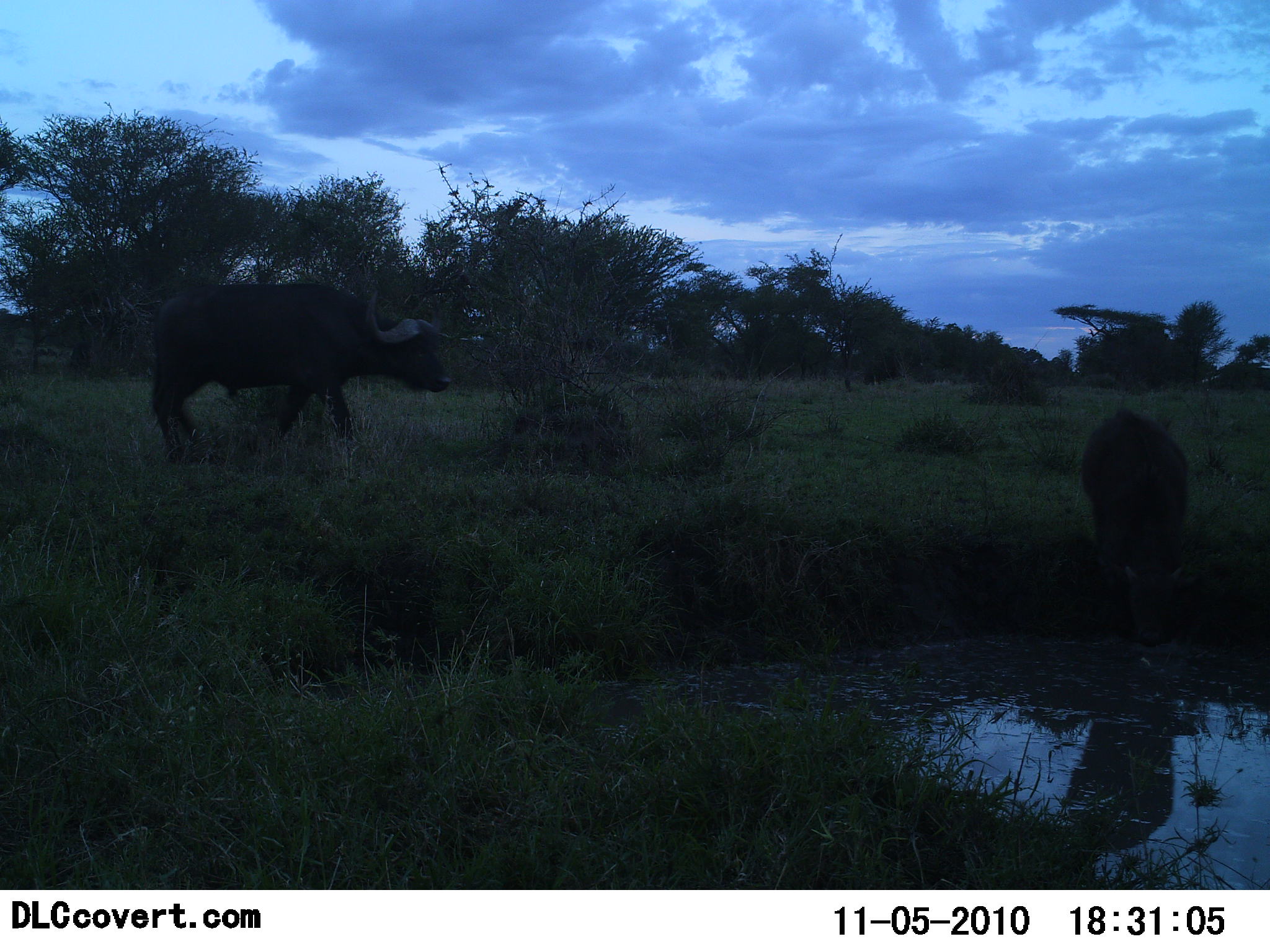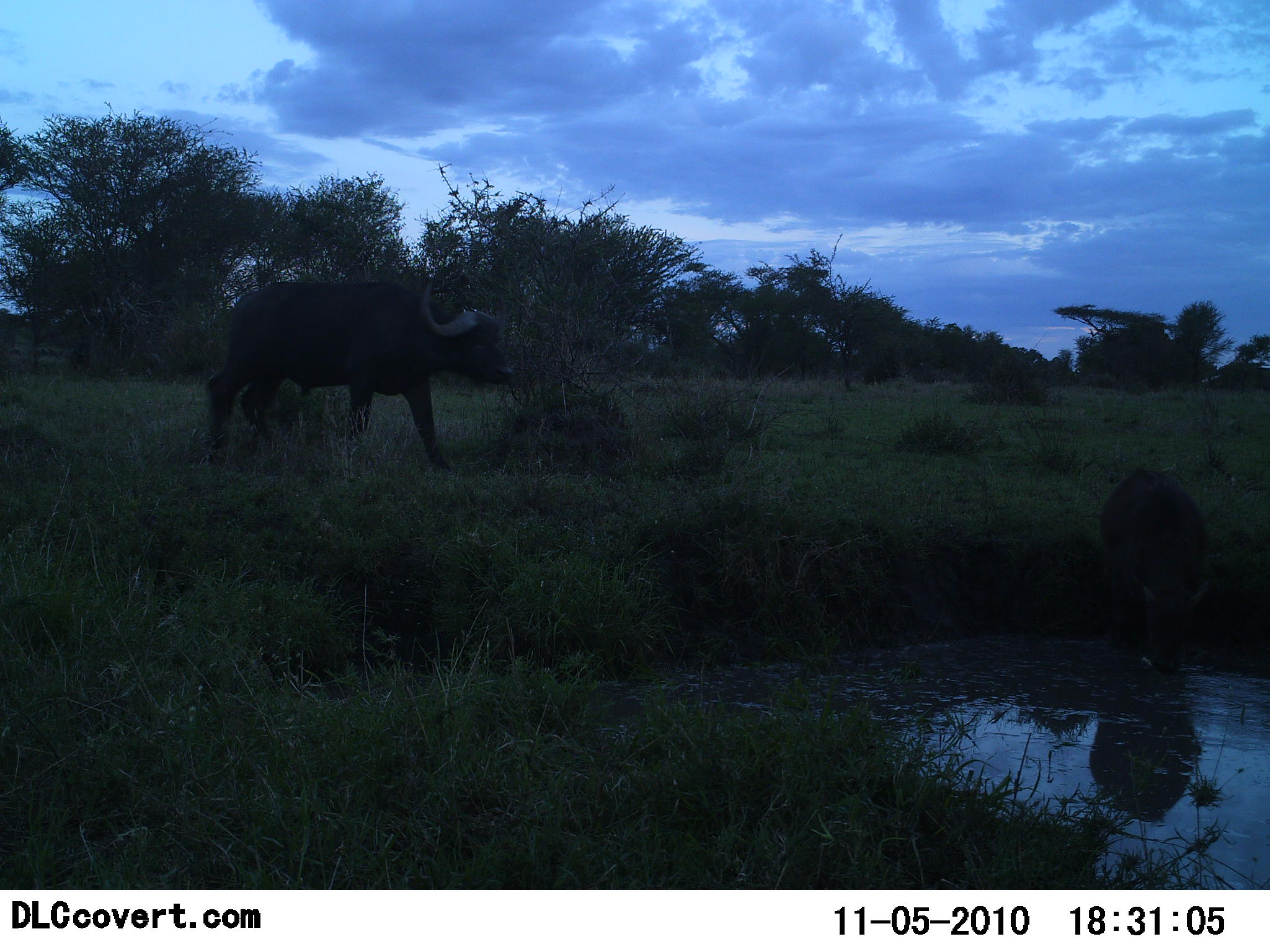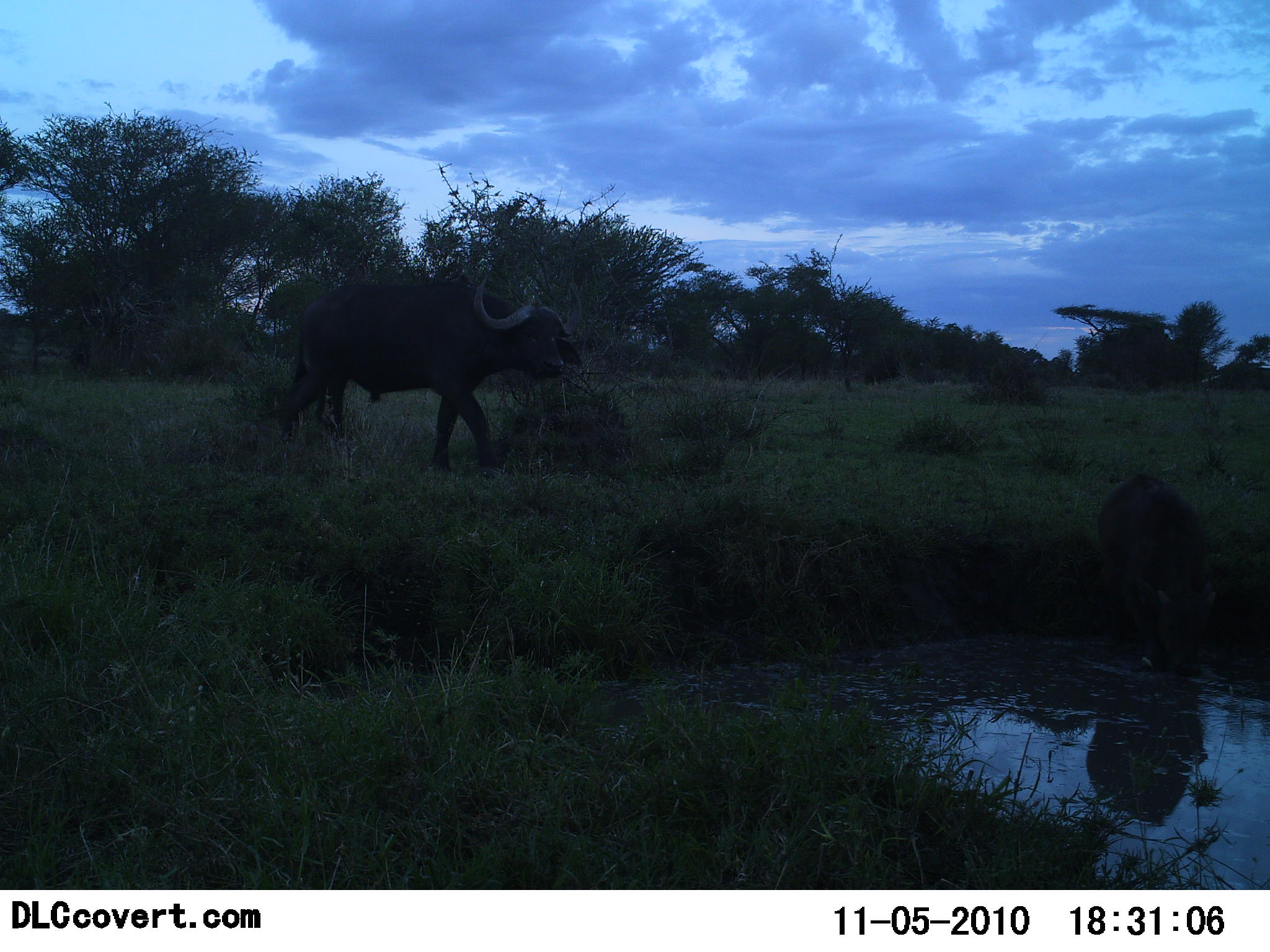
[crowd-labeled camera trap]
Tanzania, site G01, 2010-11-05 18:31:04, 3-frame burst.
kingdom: Animalia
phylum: Chordata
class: Mammalia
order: Artiodactyla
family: Bovidae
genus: Syncerus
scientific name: Syncerus caffer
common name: cape buffalo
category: buffalo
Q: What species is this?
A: Buffalo (cape buffalo) (Syncerus caffer).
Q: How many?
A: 2.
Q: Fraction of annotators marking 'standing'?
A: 35%.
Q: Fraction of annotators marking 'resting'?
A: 0%.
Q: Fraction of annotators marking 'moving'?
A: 59%.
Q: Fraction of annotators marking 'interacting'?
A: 0%.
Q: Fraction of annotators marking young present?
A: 24%.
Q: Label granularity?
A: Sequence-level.